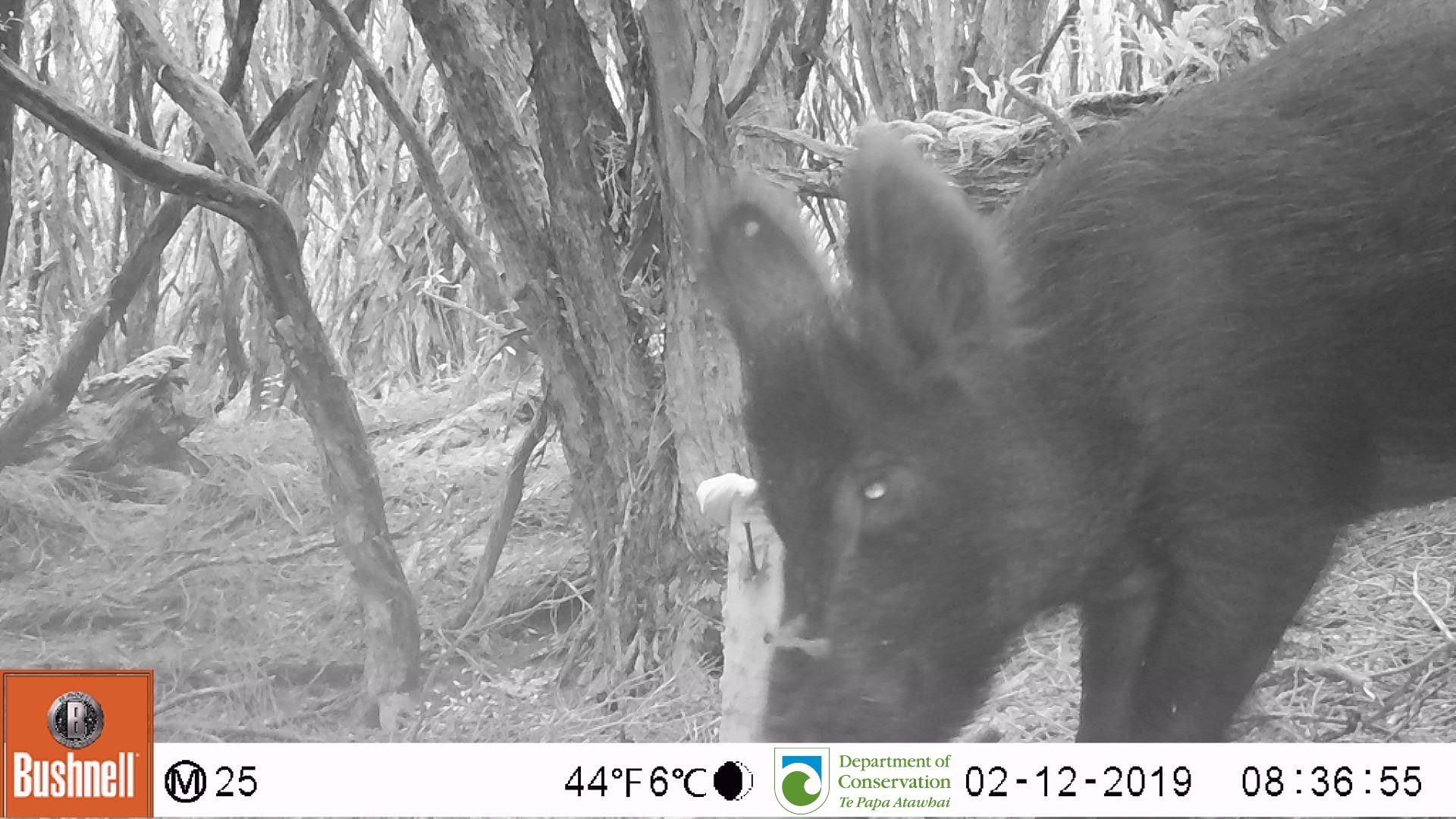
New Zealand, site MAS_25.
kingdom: Animalia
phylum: Chordata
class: Mammalia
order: Artiodactyla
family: Suidae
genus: Sus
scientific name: Sus scrofa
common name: pig